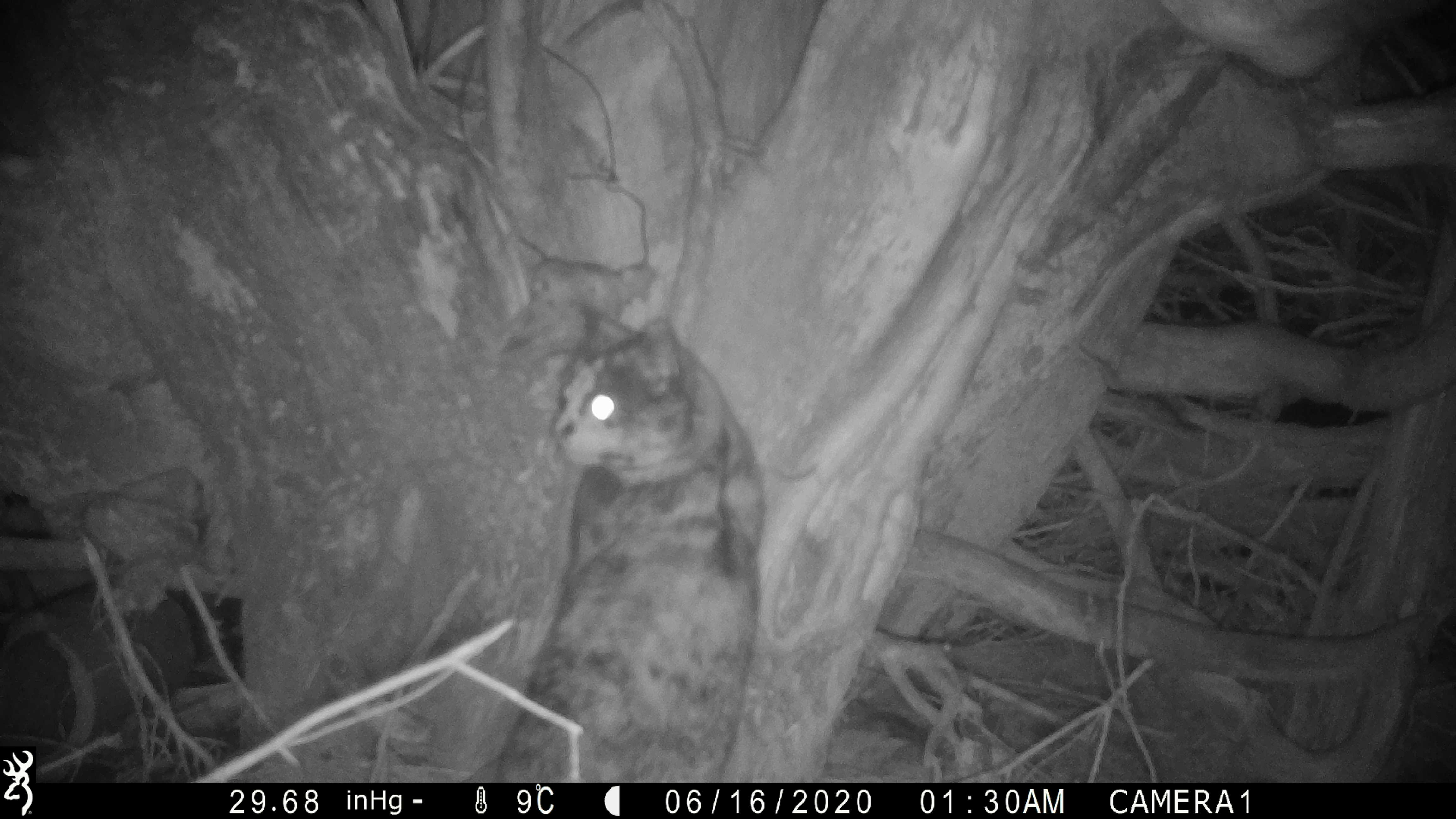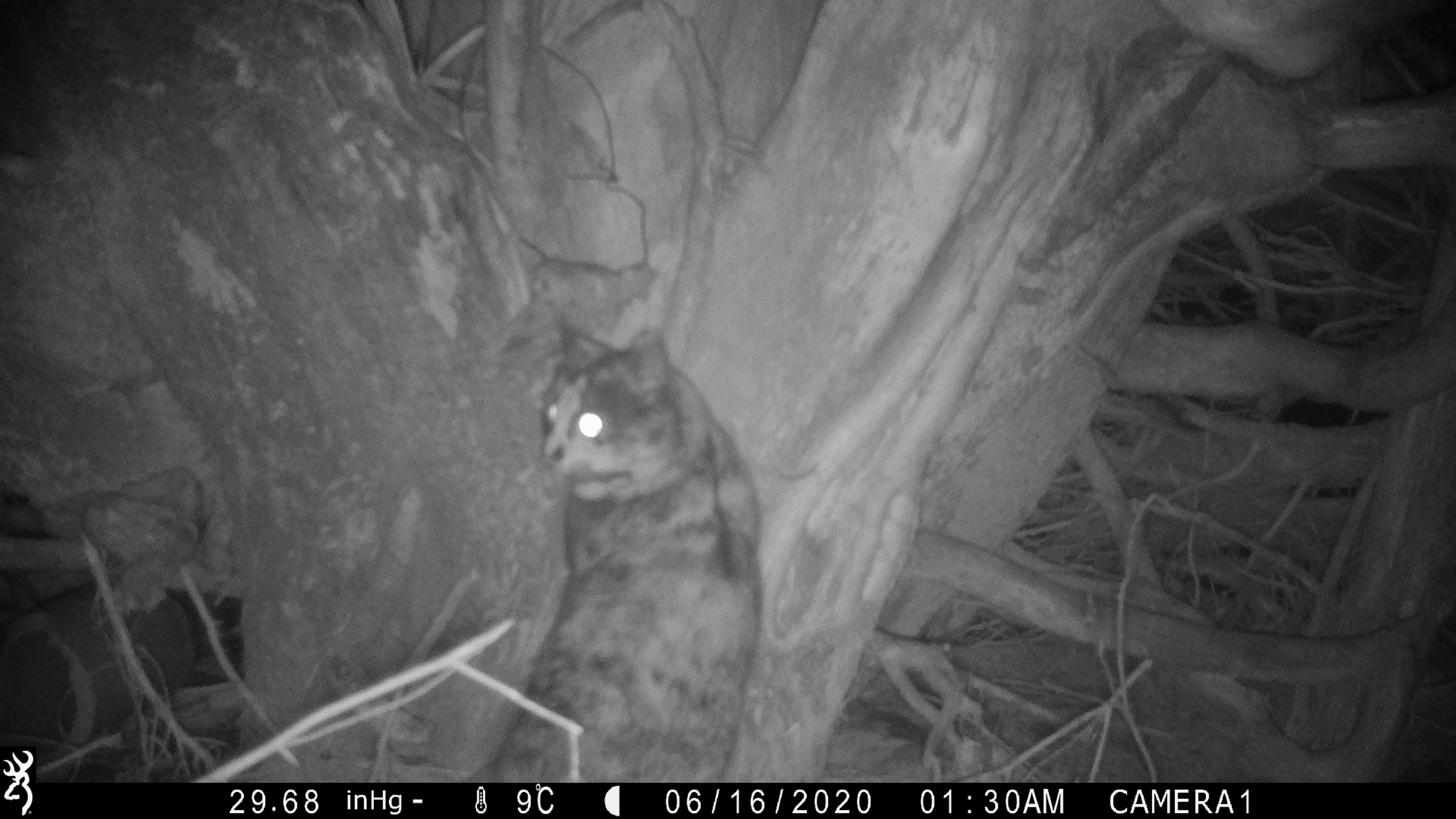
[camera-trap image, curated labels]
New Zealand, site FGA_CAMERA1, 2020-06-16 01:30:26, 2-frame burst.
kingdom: Animalia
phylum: Chordata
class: Mammalia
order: Carnivora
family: Felidae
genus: Felis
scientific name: Felis catus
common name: domestic cat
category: cat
Cat (domestic cat) (Felis catus).